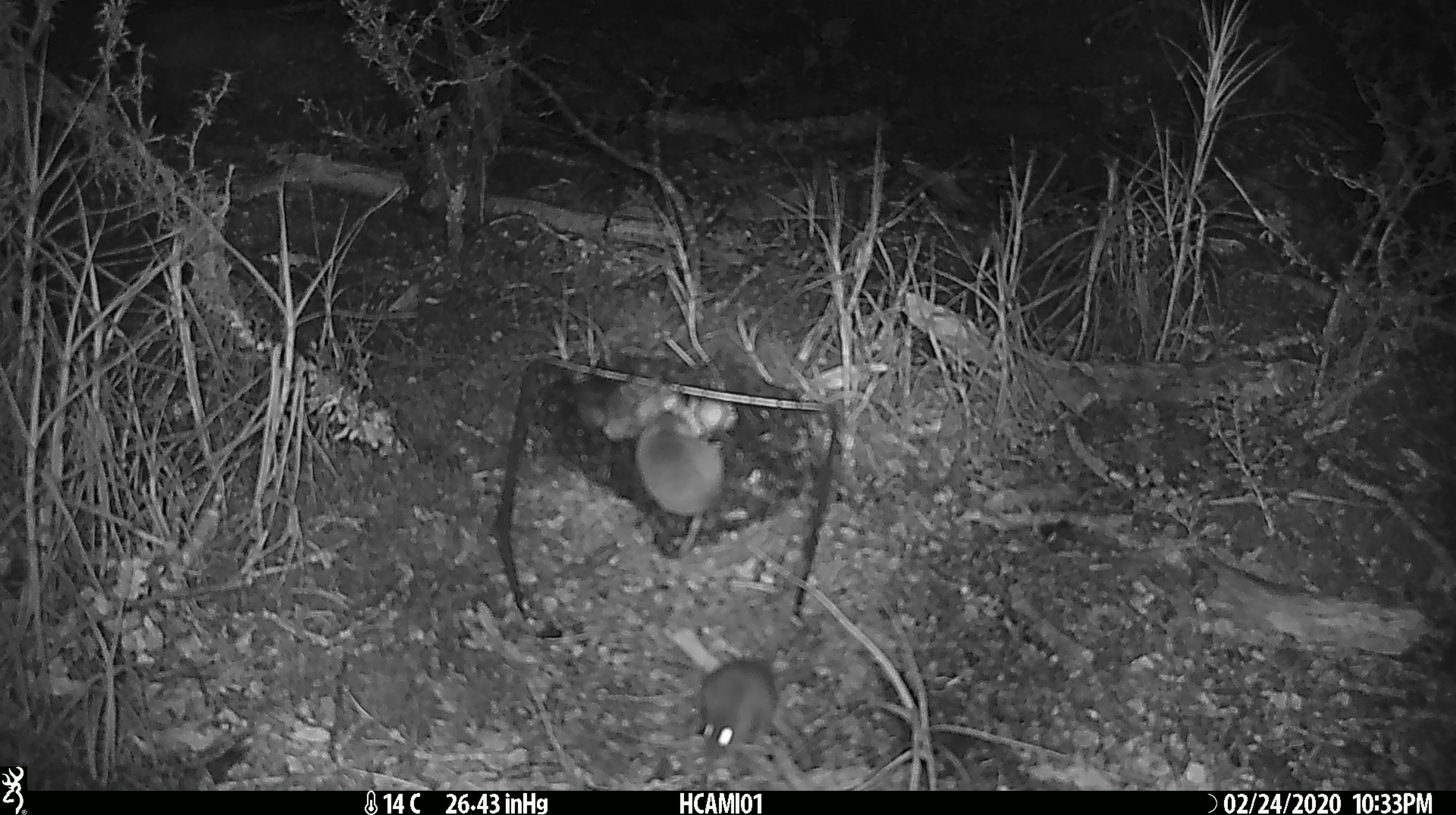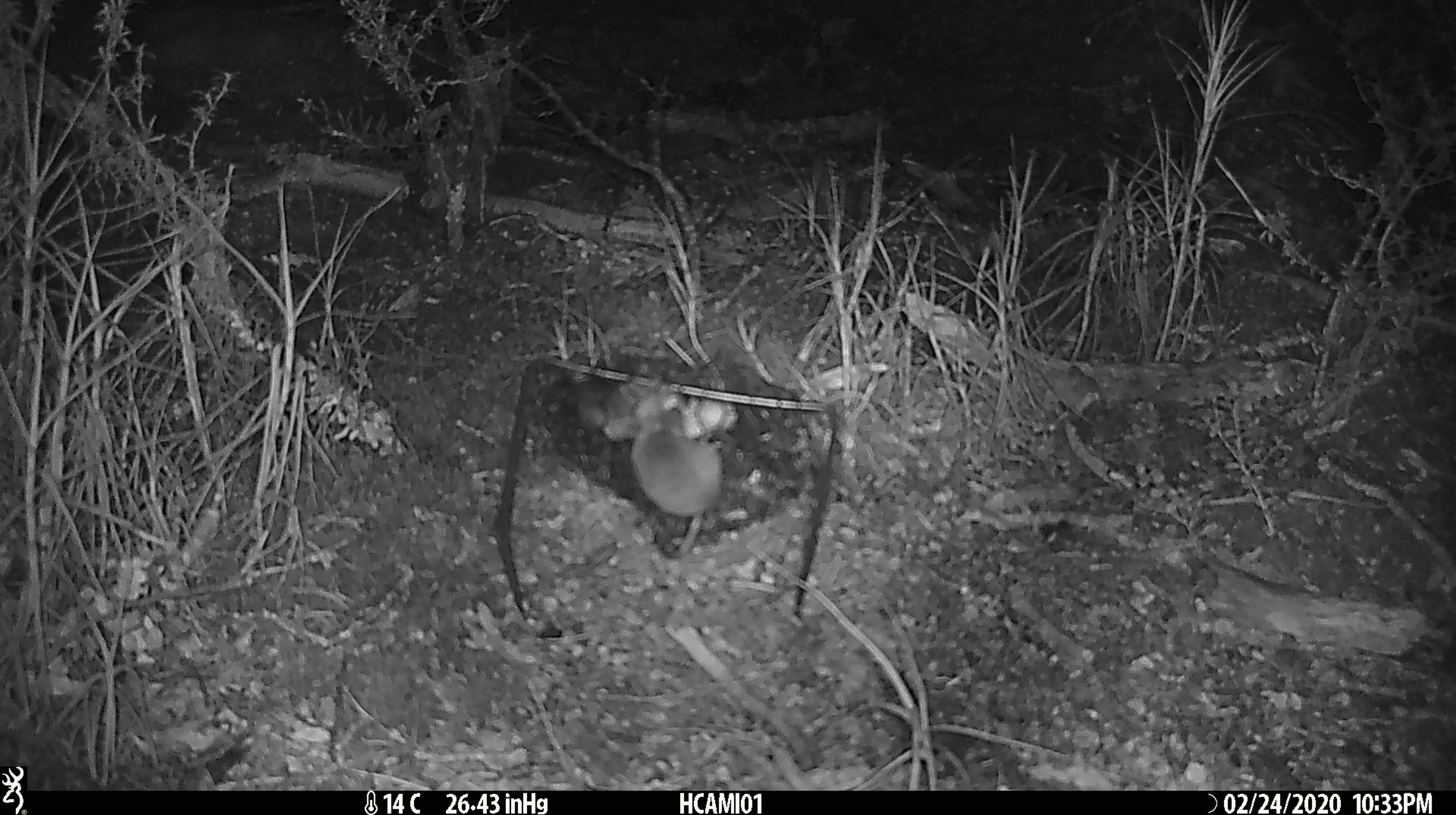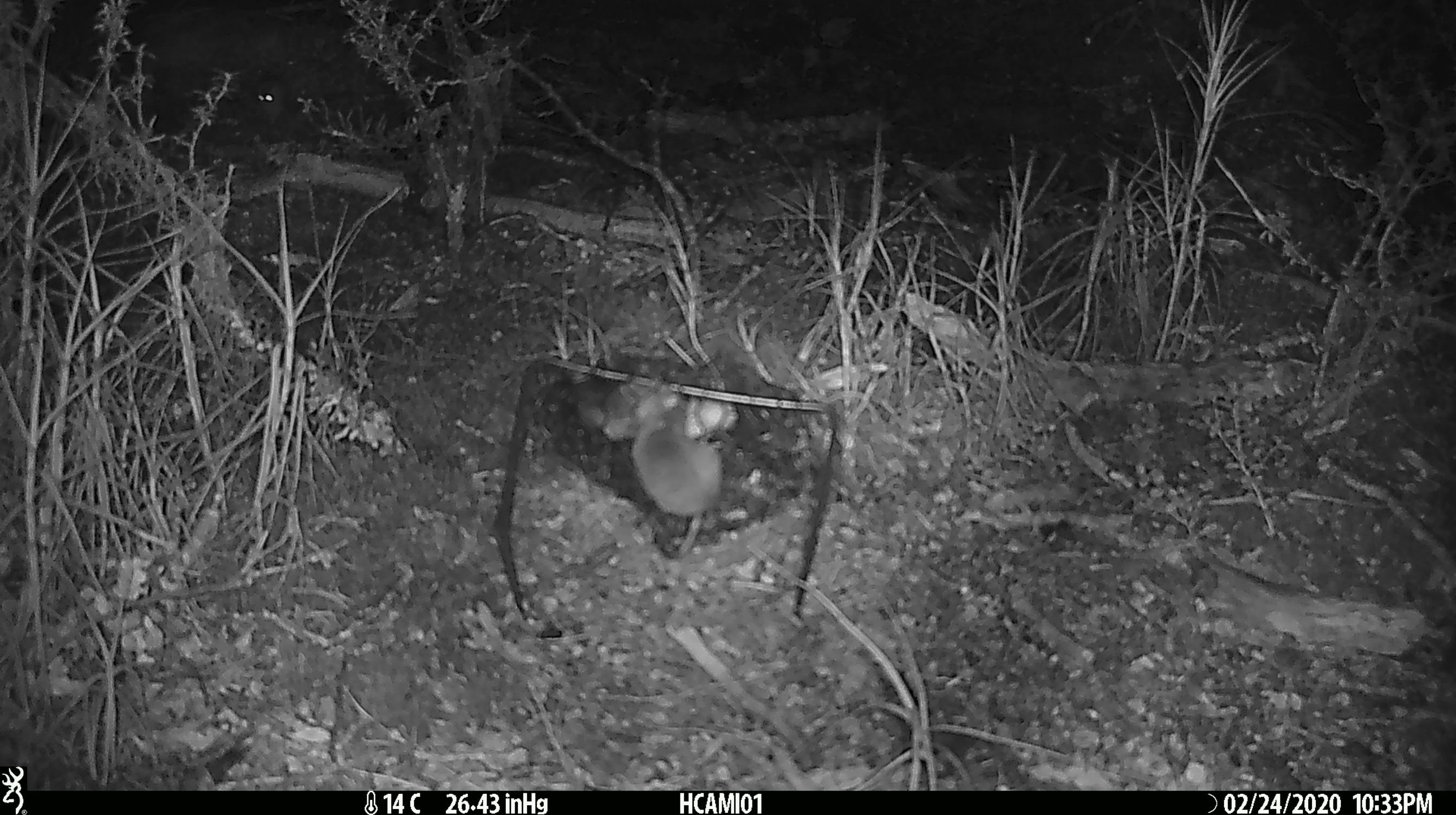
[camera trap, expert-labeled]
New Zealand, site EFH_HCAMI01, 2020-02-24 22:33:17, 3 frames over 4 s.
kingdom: Animalia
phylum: Chordata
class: Mammalia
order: Rodentia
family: Muridae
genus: Mus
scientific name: Mus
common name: mouse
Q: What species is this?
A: Mouse (Mus).